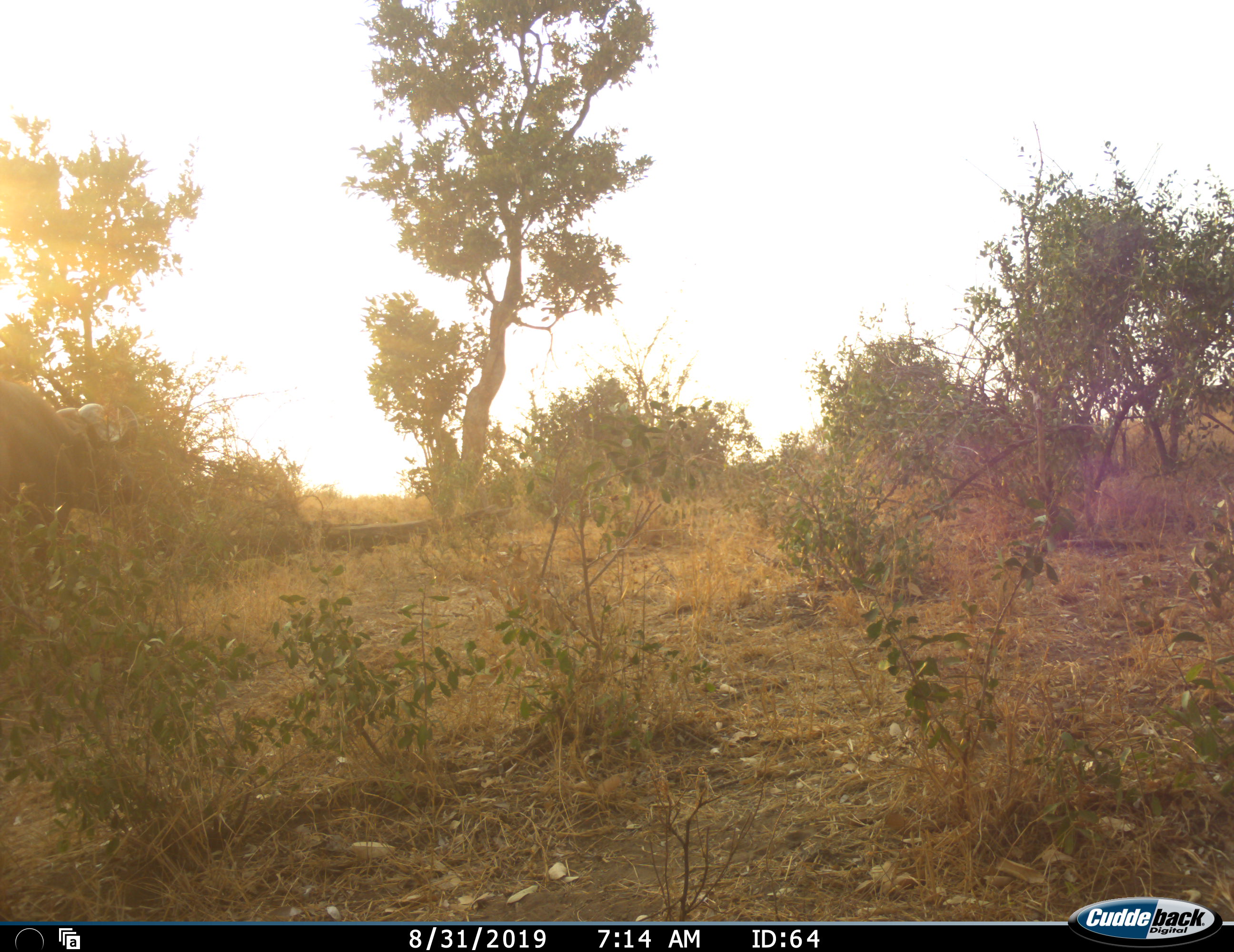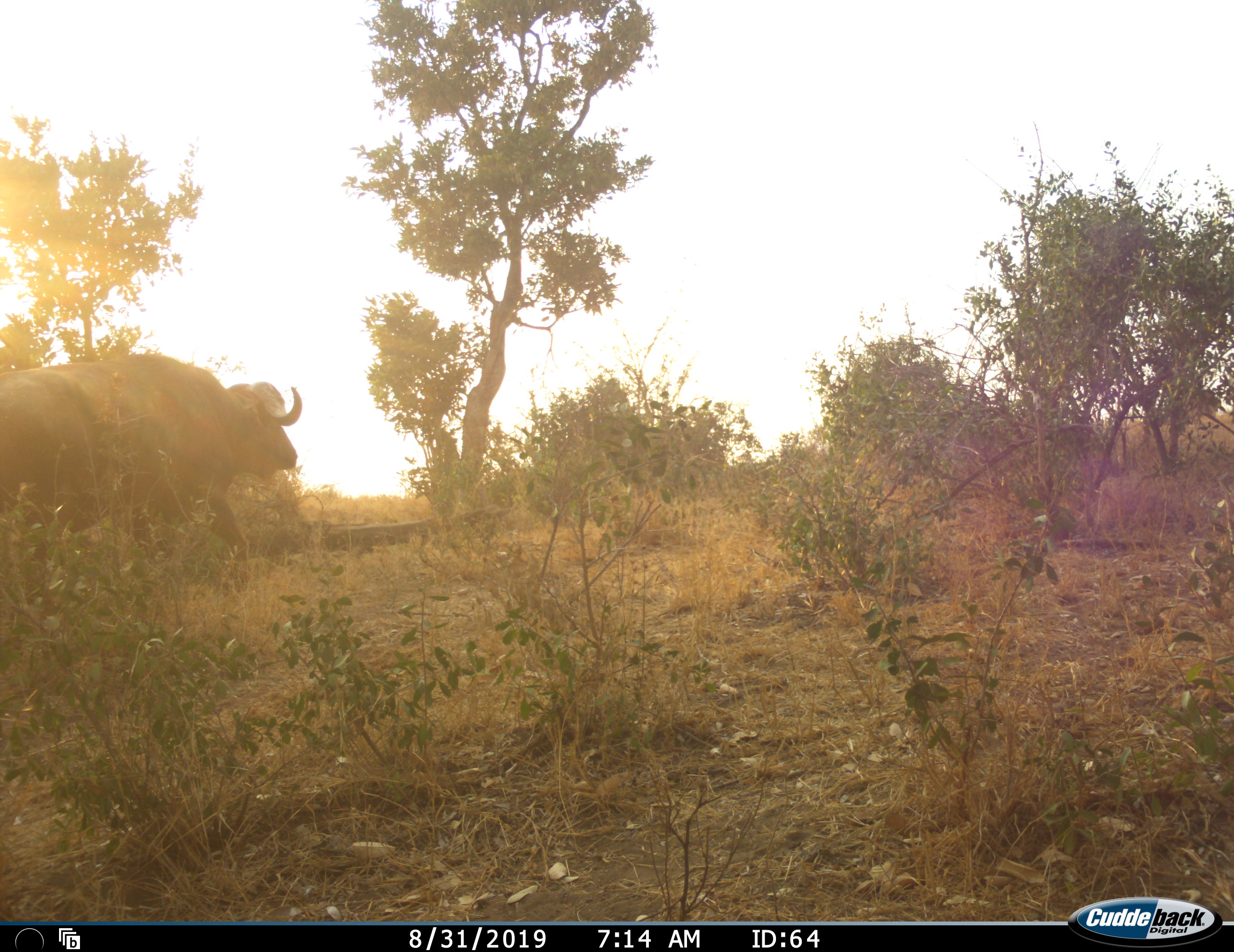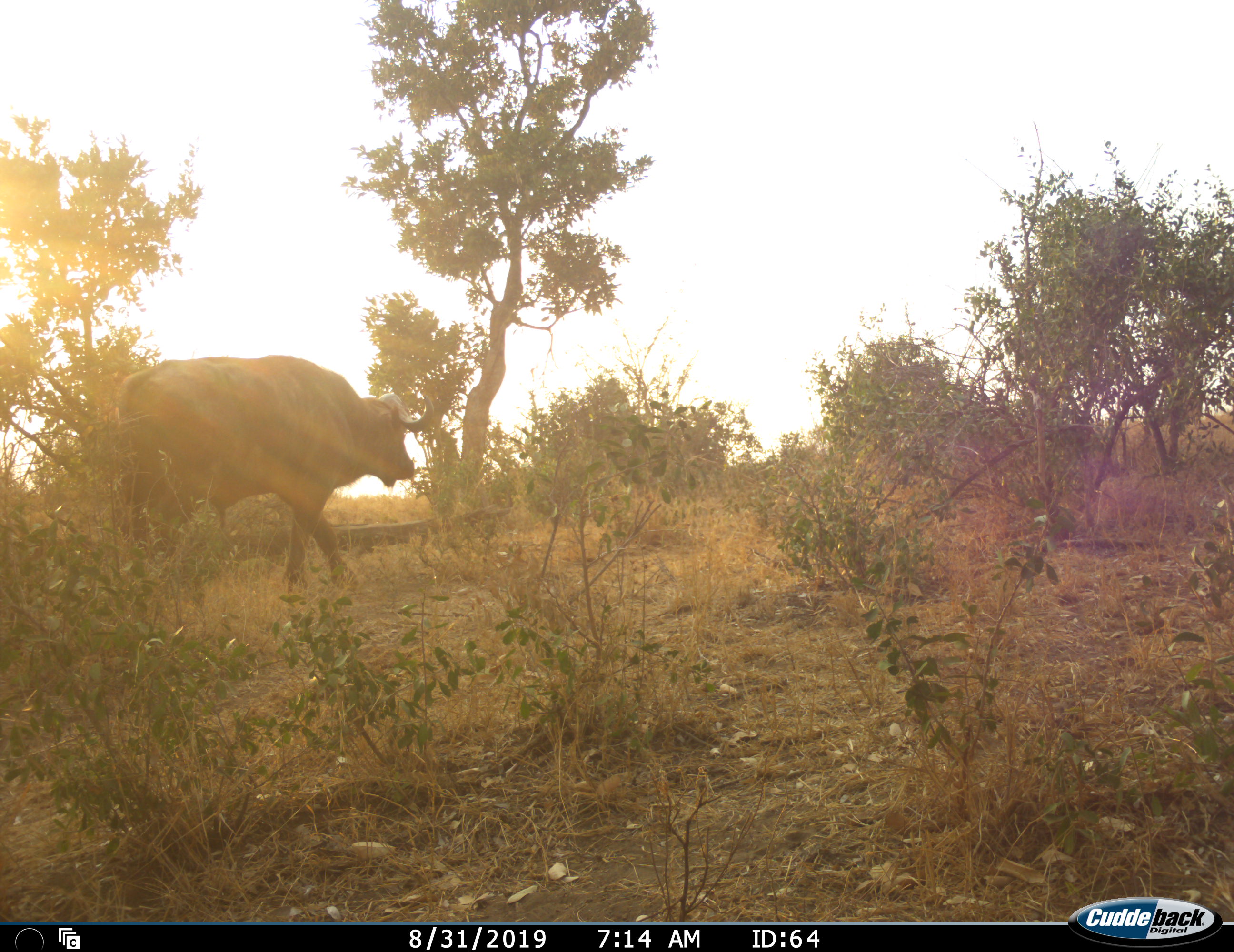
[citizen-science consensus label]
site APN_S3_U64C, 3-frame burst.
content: unidentified animal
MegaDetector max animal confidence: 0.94